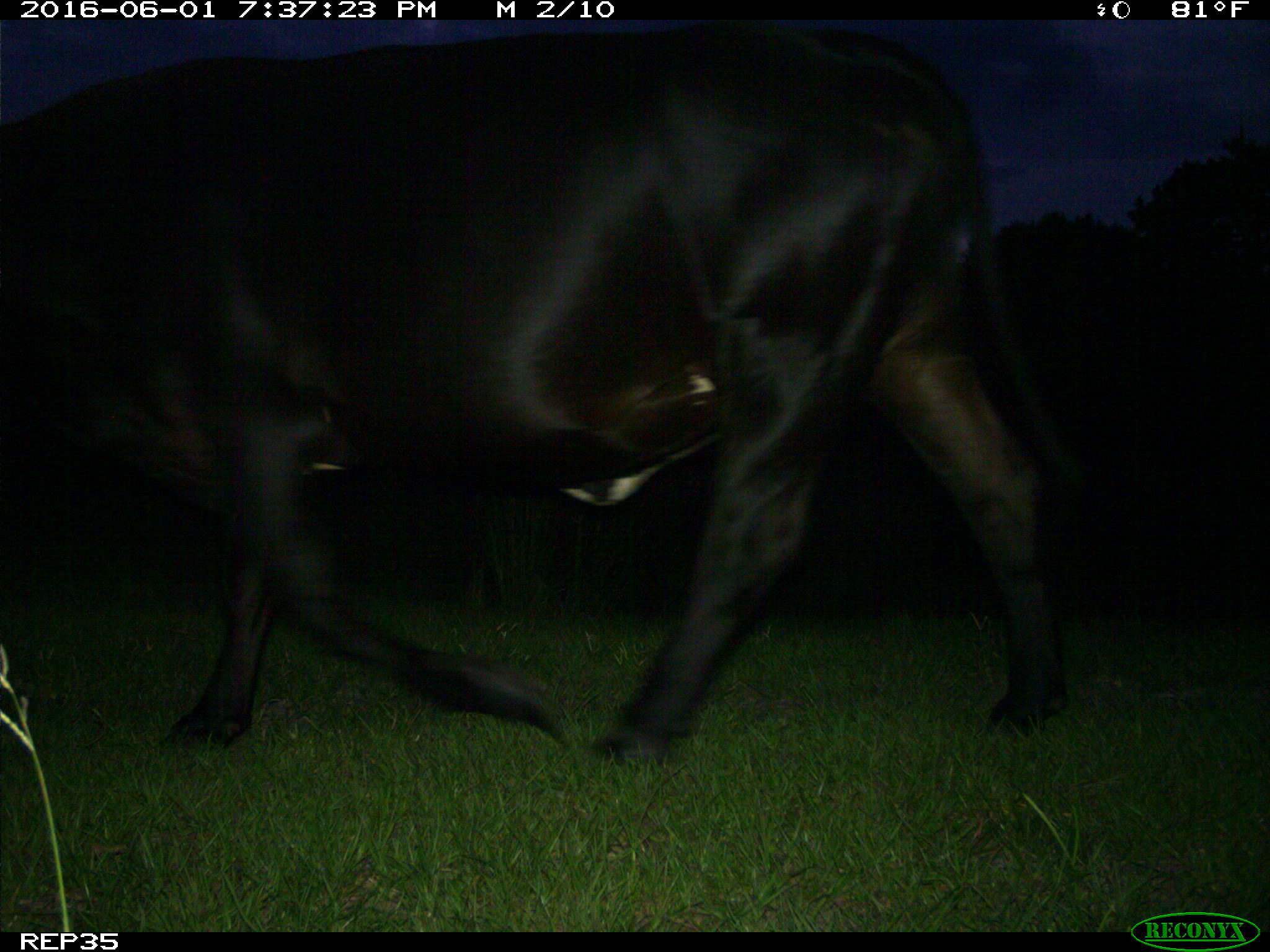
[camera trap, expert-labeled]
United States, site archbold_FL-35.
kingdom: Animalia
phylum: Chordata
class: Mammalia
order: Artiodactyla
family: Bovidae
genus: Bos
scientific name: Bos taurus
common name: domestic cow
Bos taurus (domestic cow).